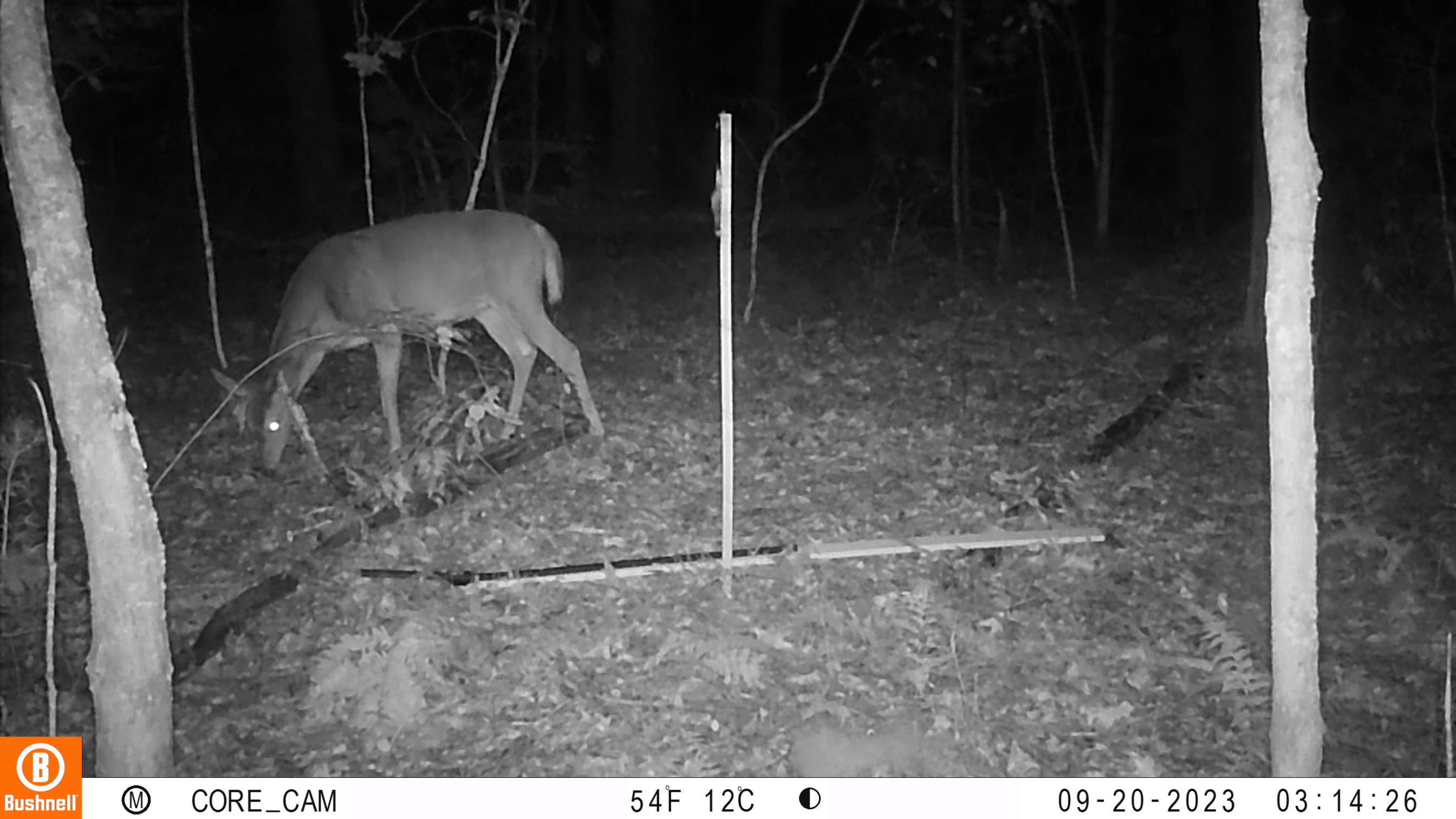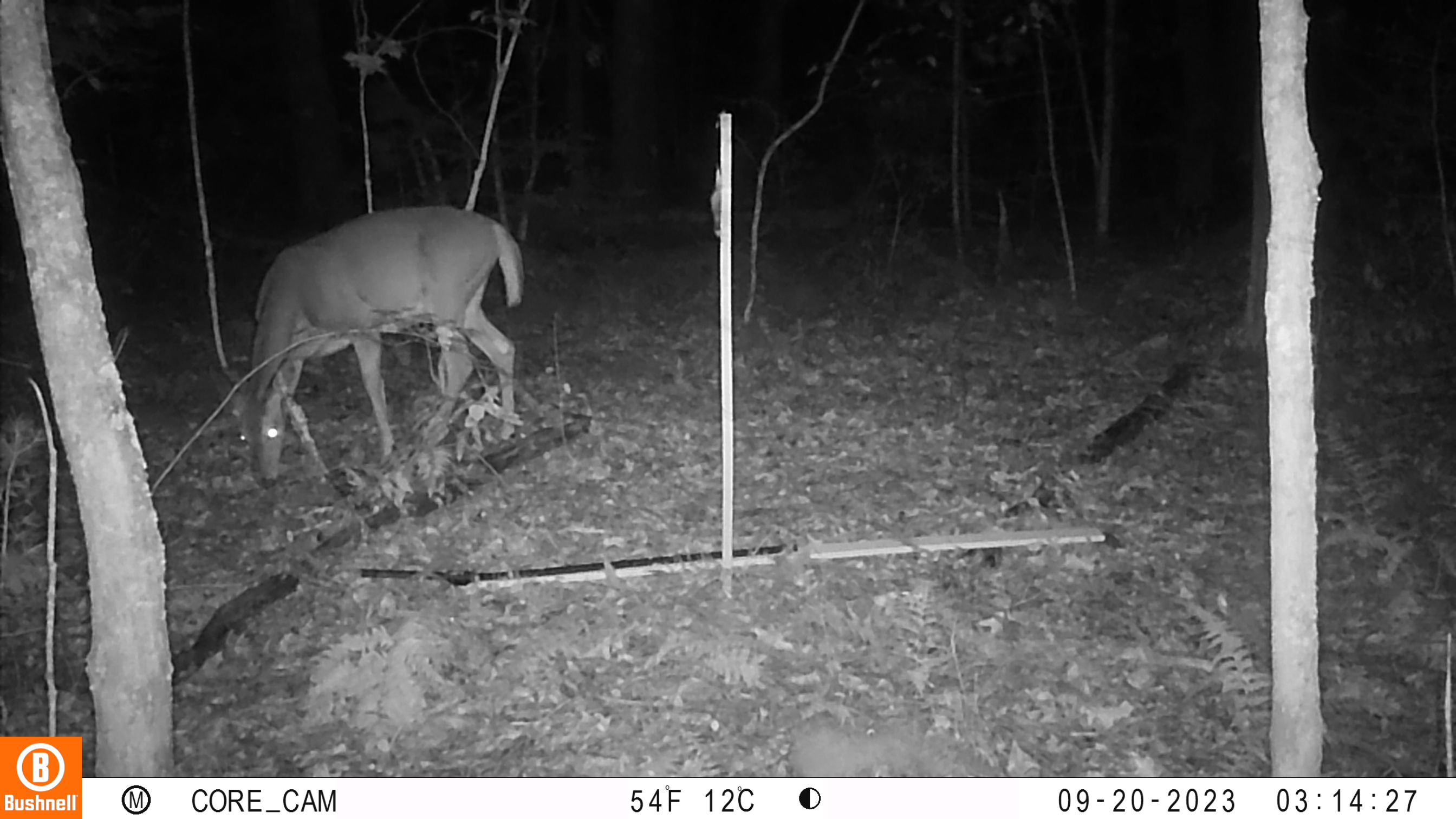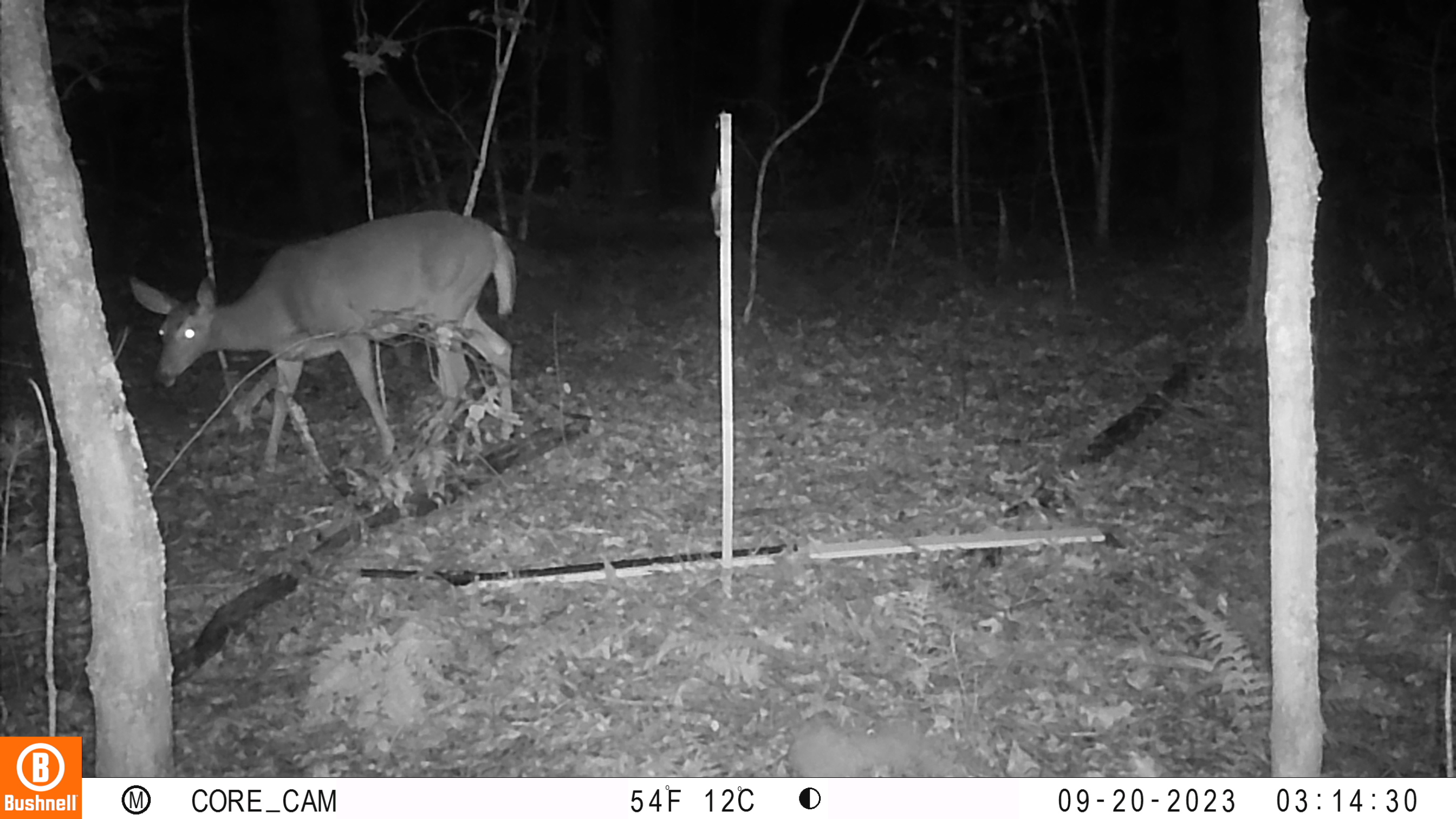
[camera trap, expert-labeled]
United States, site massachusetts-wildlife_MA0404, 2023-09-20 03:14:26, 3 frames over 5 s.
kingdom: Animalia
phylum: Chordata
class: Mammalia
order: Artiodactyla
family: Cervidae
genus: Odocoileus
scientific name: Odocoileus virginianus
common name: white-tailed deer